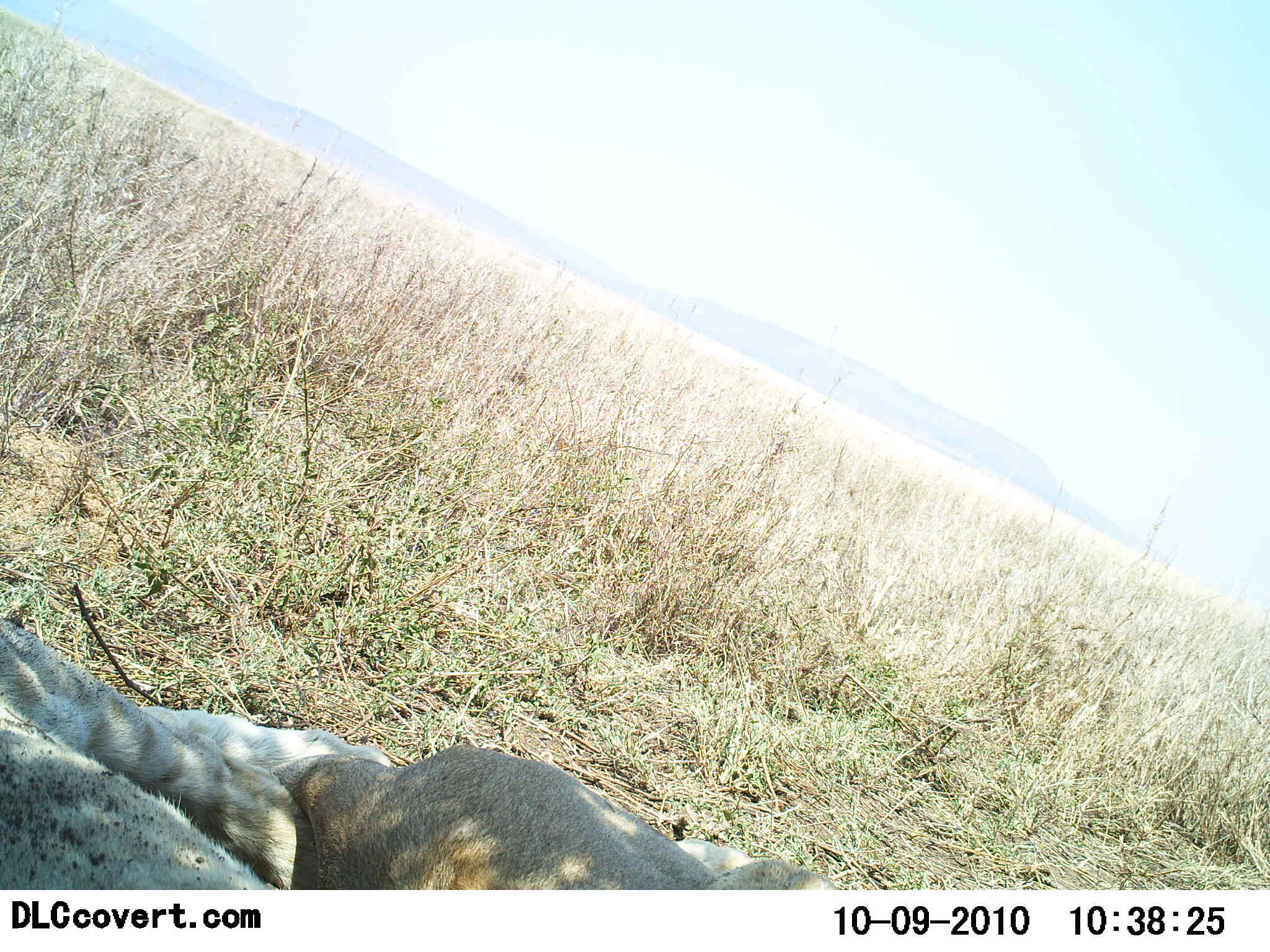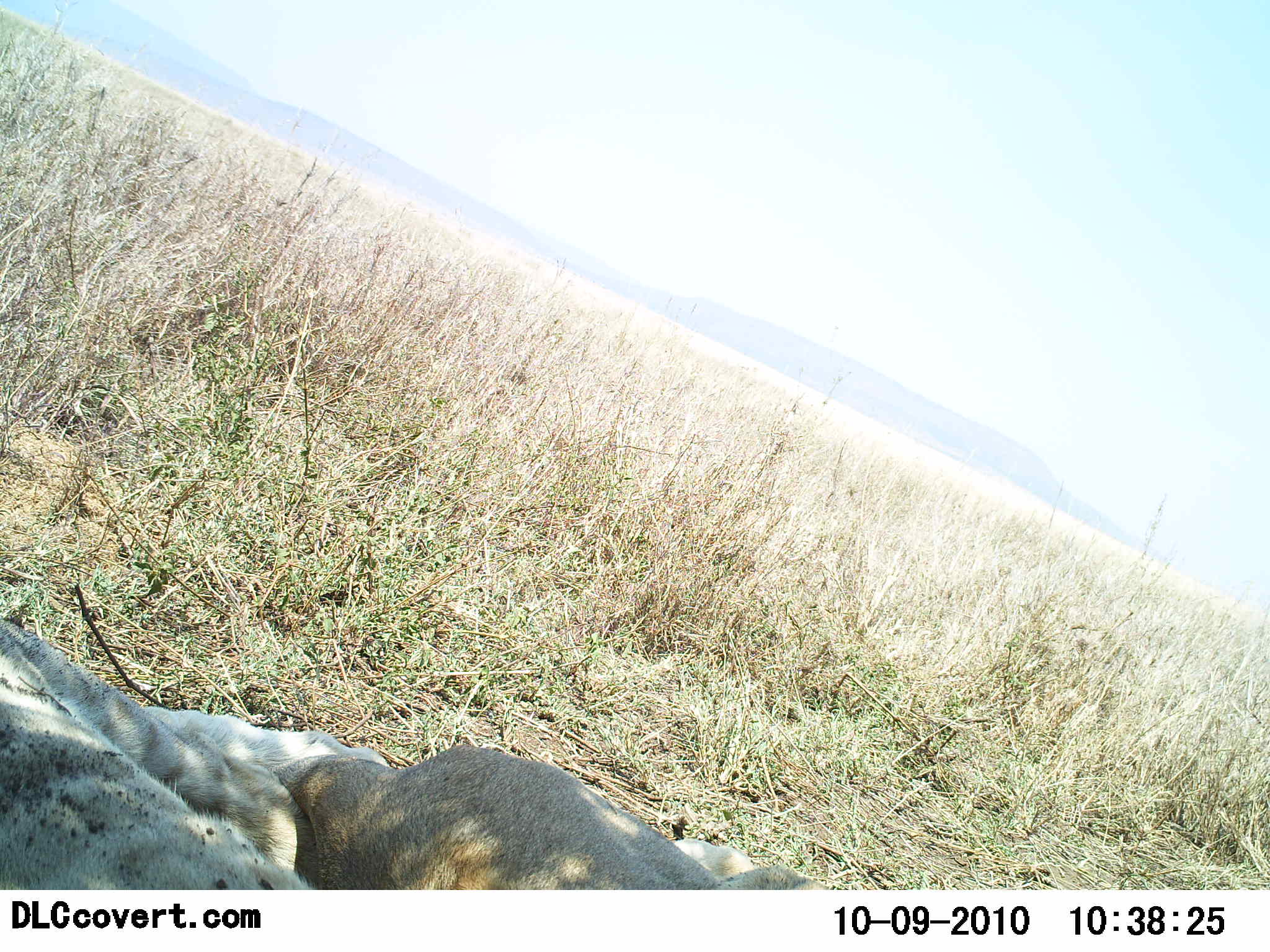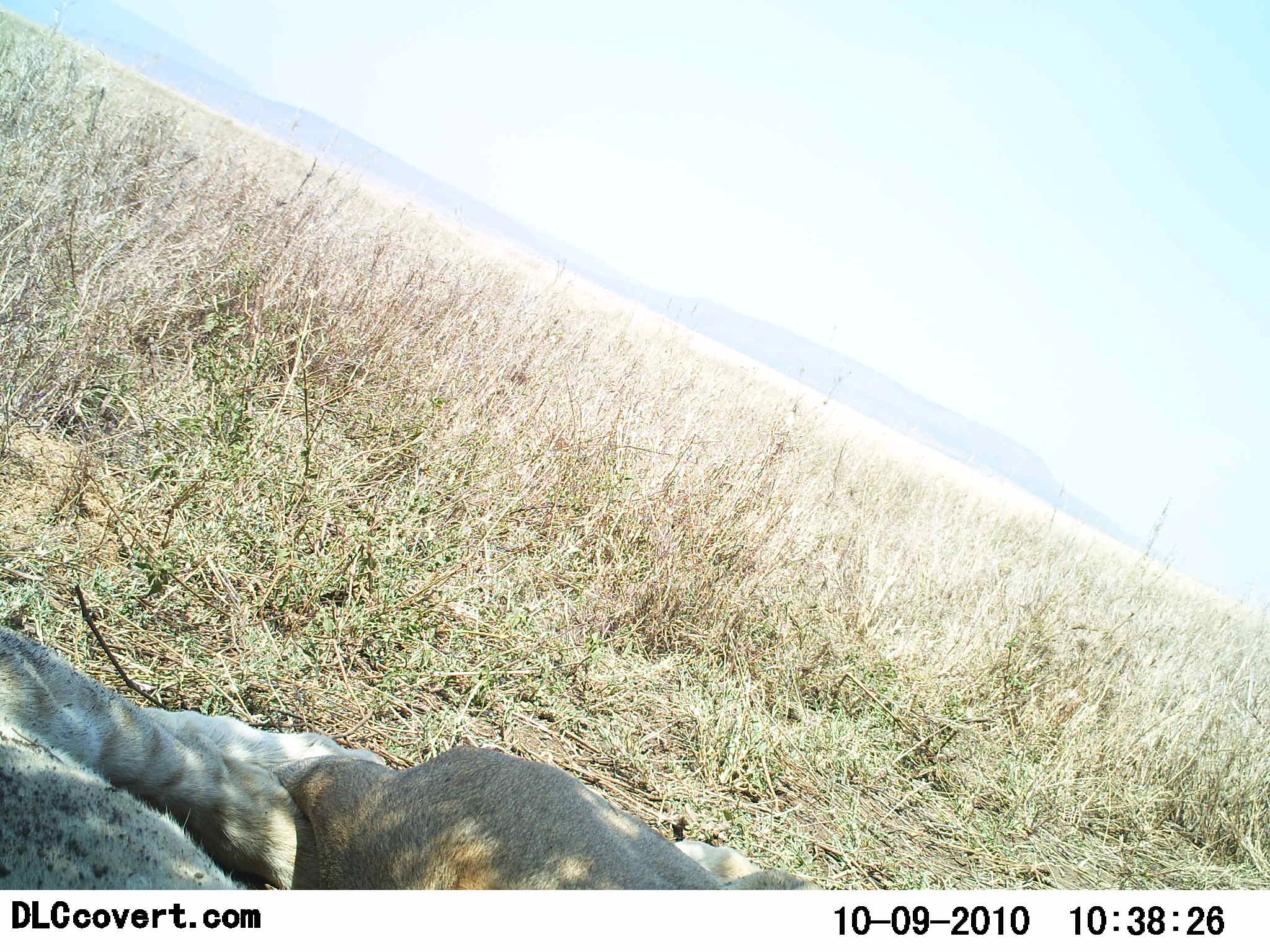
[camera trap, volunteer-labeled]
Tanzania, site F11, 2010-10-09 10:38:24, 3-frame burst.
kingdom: Animalia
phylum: Chordata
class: Mammalia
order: Carnivora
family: Felidae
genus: Panthera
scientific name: Panthera leo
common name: lion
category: lionfemale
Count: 2.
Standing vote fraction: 0%.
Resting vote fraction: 100%.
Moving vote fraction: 0%.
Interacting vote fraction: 0%.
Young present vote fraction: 0%.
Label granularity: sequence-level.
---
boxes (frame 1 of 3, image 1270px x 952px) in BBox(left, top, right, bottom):
animal: BBox(276, 693, 842, 889); BBox(1, 618, 408, 889)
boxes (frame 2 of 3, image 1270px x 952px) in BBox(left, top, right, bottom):
animal: BBox(0, 616, 388, 891); BBox(277, 738, 834, 889)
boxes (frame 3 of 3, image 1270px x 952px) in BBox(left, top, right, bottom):
animal: BBox(0, 625, 382, 890); BBox(277, 733, 828, 890)